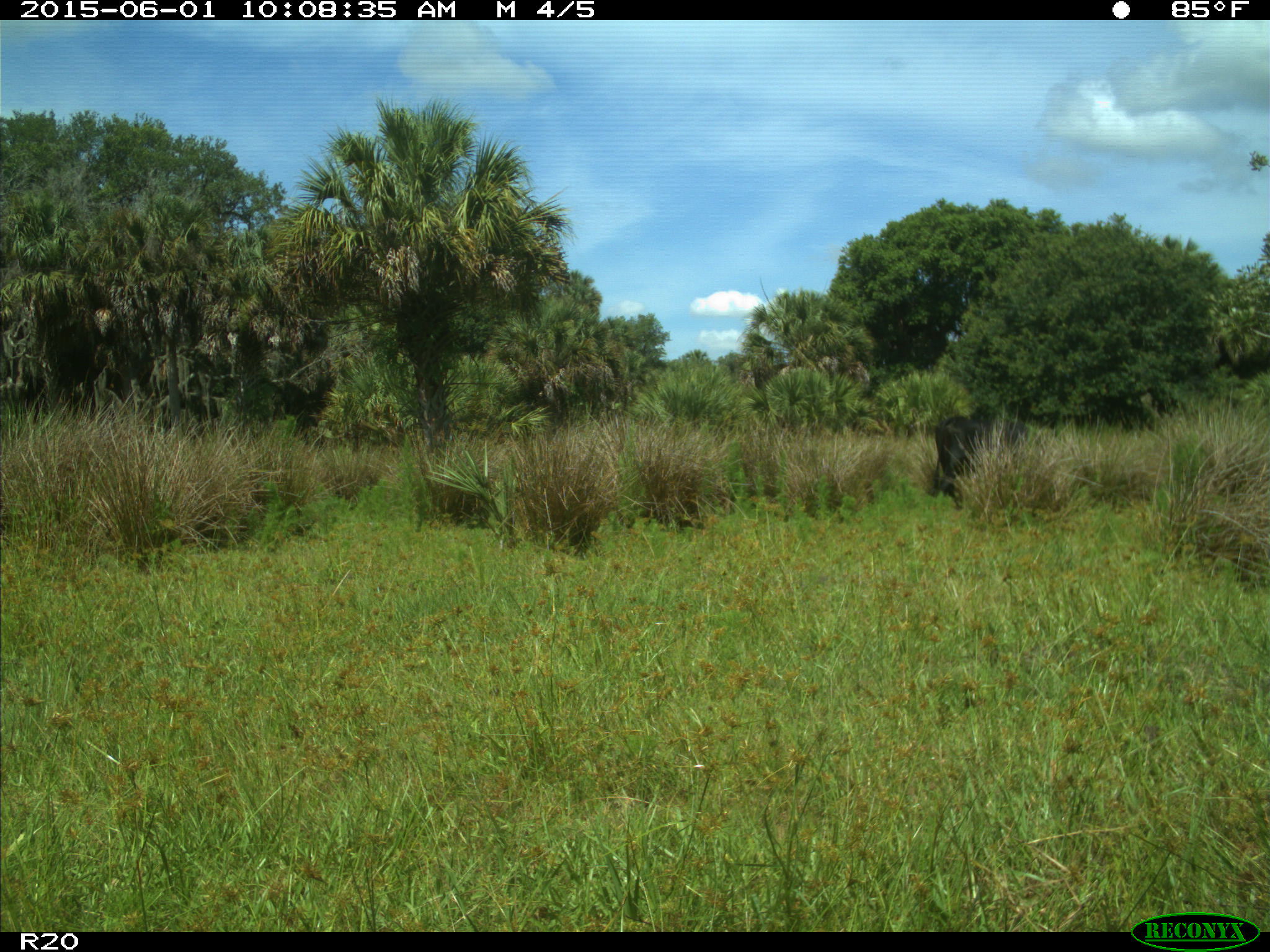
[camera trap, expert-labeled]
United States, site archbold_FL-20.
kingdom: Animalia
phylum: Chordata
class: Mammalia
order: Artiodactyla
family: Bovidae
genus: Bos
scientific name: Bos taurus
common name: domestic cow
Bos taurus (domestic cow).